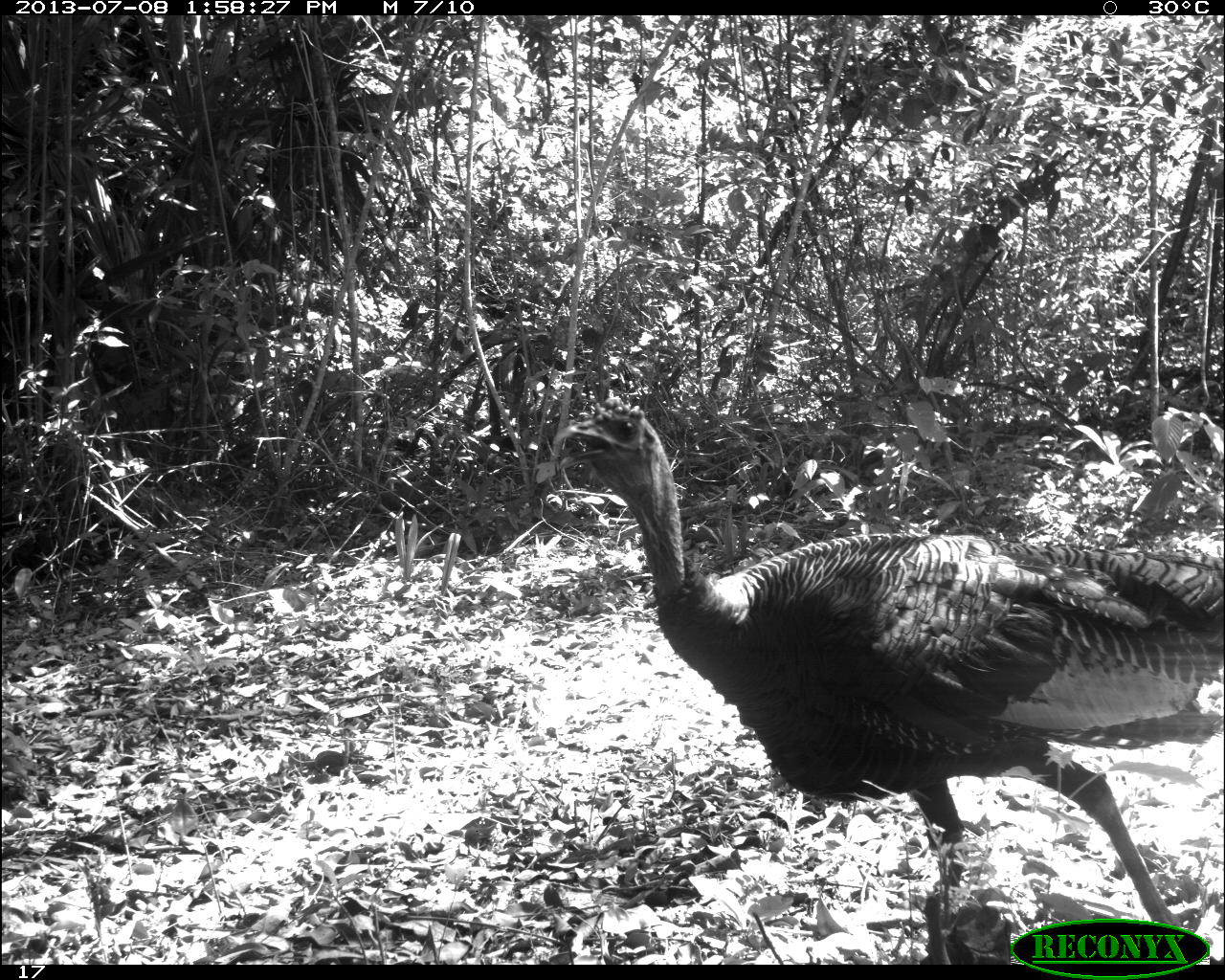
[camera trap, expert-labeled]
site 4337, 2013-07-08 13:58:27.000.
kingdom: Animalia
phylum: Chordata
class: Aves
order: Galliformes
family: Phasianidae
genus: Meleagris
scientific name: Meleagris ocellata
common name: ocellated turkey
Meleagris ocellata (ocellated turkey), count 2.